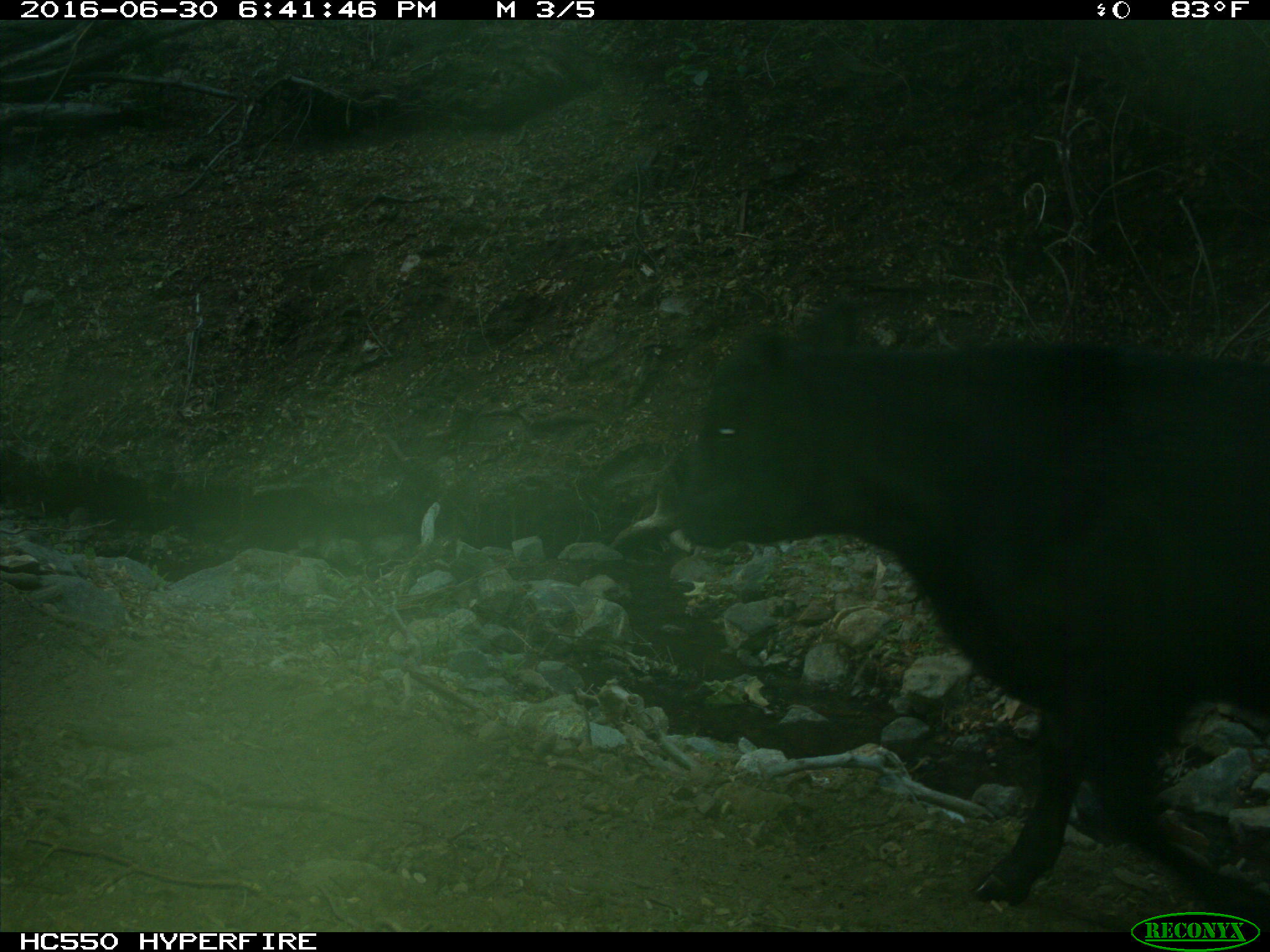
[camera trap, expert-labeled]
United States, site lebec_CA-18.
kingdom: Animalia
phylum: Chordata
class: Mammalia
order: Artiodactyla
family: Bovidae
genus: Bos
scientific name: Bos taurus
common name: domestic cow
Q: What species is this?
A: Bos taurus (domestic cow).